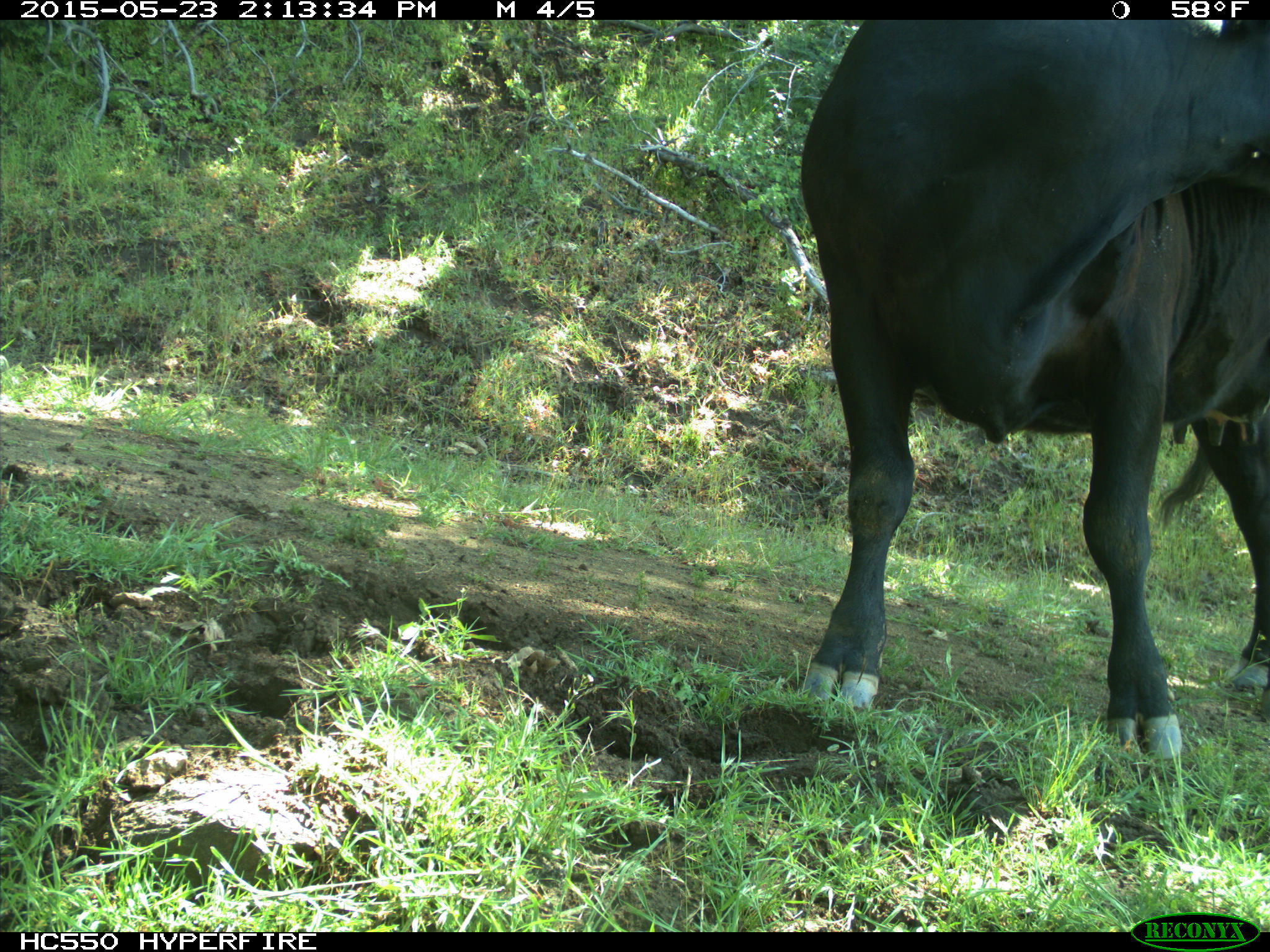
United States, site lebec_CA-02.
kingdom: Animalia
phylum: Chordata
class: Mammalia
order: Artiodactyla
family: Bovidae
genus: Bos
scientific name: Bos taurus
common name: domestic cow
Bos taurus (domestic cow).